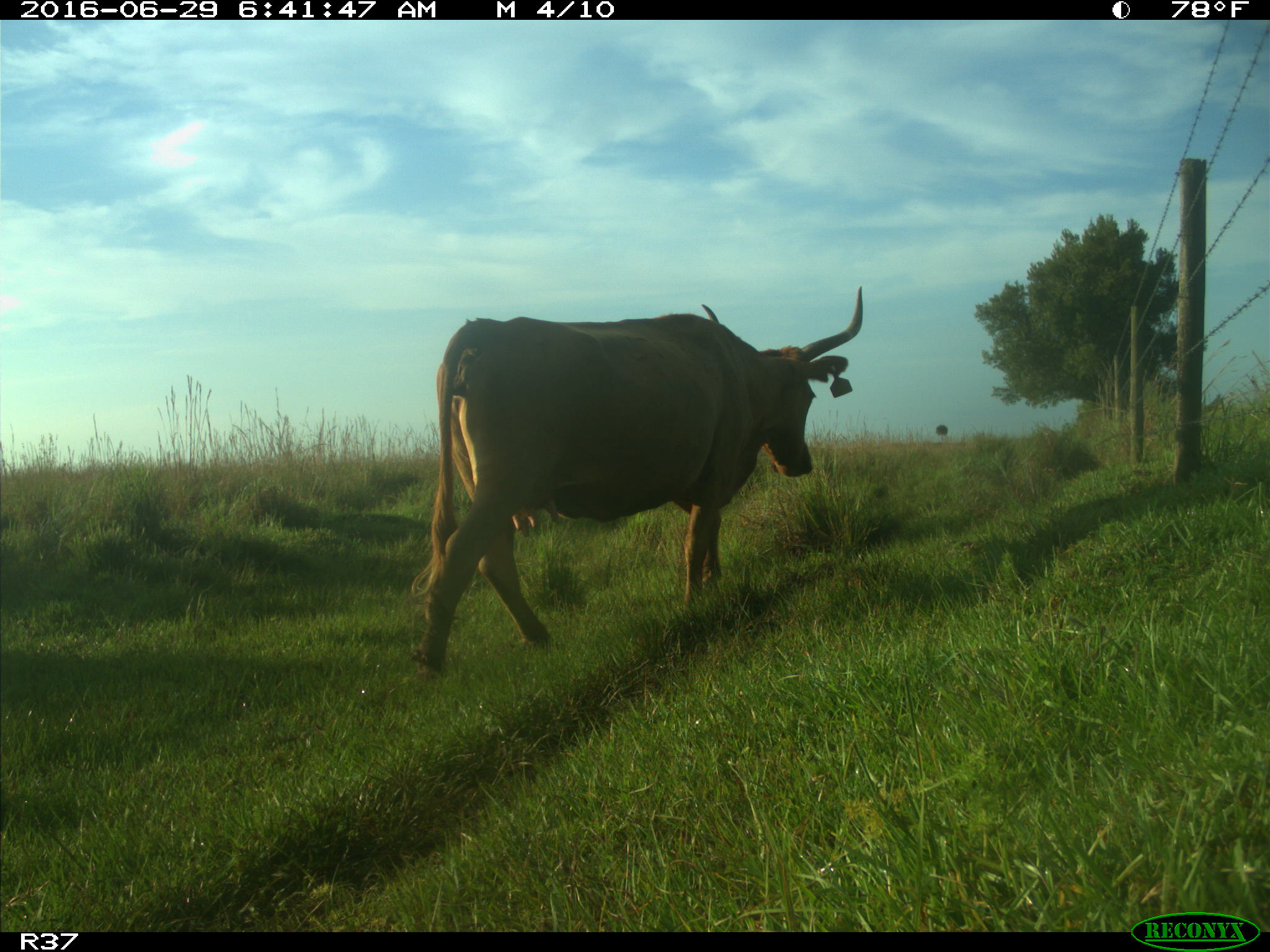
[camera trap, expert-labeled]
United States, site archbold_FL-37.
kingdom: Animalia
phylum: Chordata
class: Mammalia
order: Artiodactyla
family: Bovidae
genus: Bos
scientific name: Bos taurus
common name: domestic cow